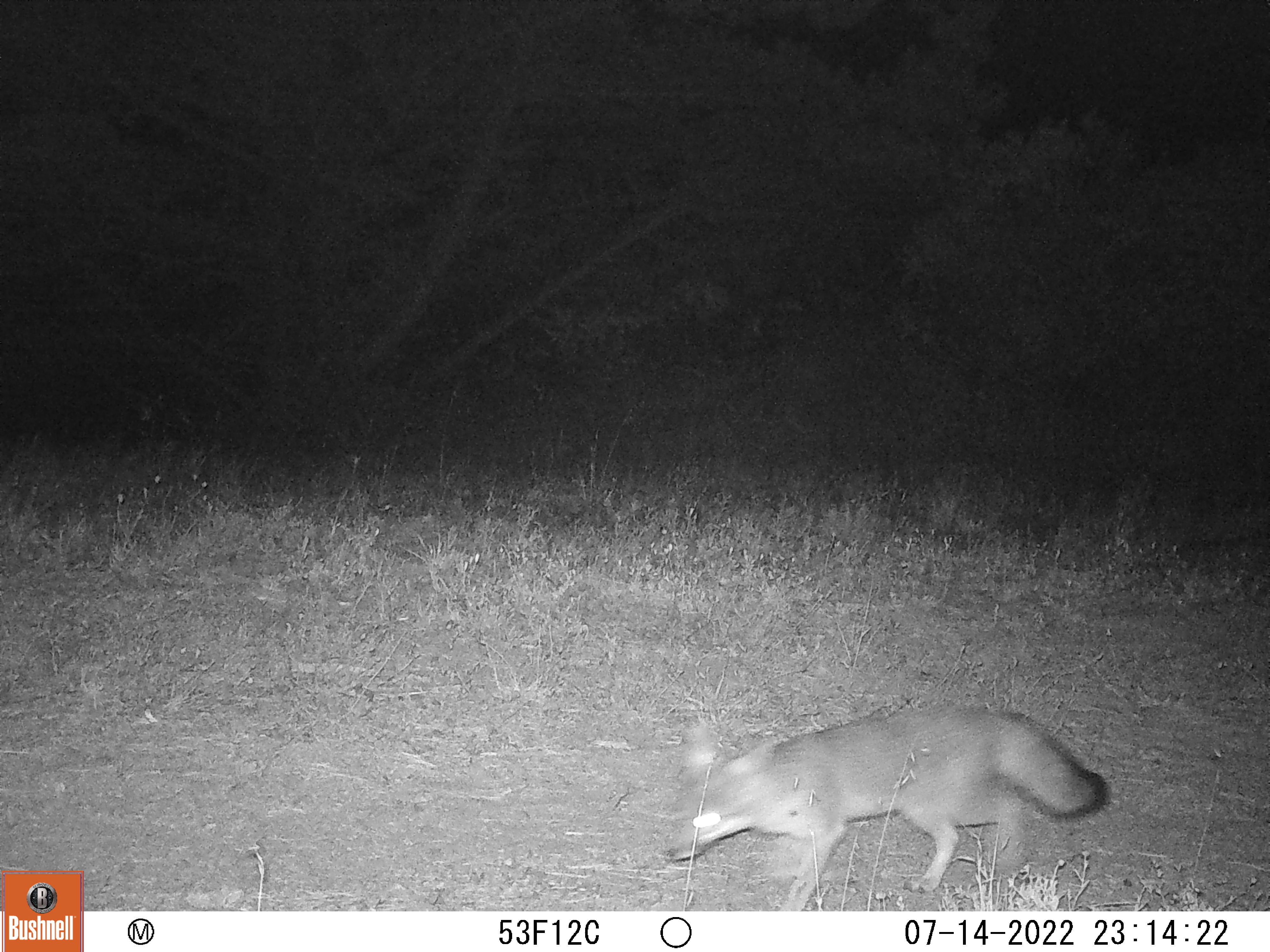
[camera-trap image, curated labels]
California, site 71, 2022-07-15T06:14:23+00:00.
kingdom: Animalia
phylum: Chordata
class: Mammalia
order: Carnivora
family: Canidae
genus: Urocyon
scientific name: Urocyon cinereoargenteus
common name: gray fox